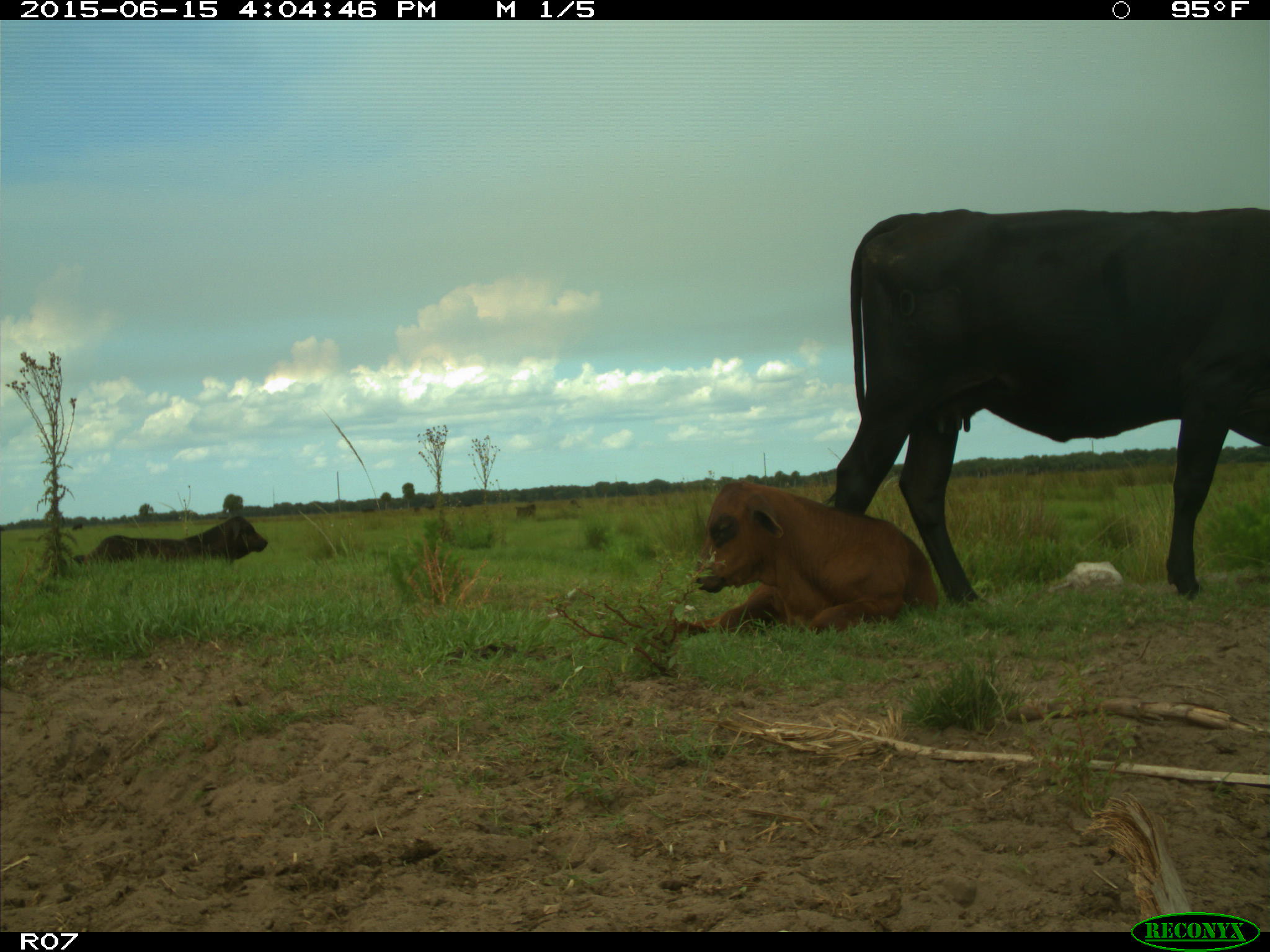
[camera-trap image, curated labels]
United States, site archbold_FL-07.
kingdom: Animalia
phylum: Chordata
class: Mammalia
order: Artiodactyla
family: Bovidae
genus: Bos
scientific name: Bos taurus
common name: domestic cow